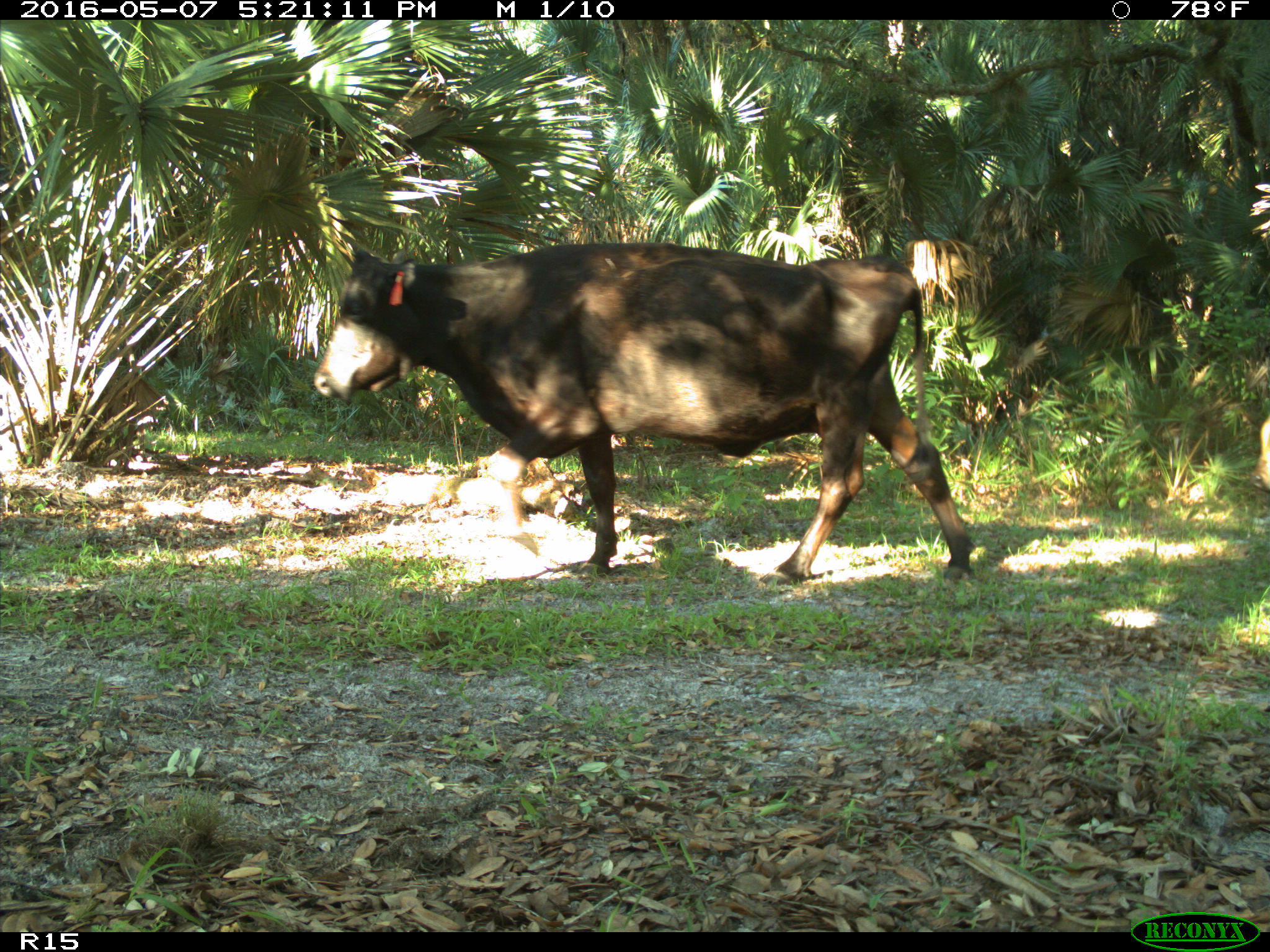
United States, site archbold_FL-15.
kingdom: Animalia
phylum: Chordata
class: Mammalia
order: Artiodactyla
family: Bovidae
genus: Bos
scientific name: Bos taurus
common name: domestic cow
Bos taurus (domestic cow).